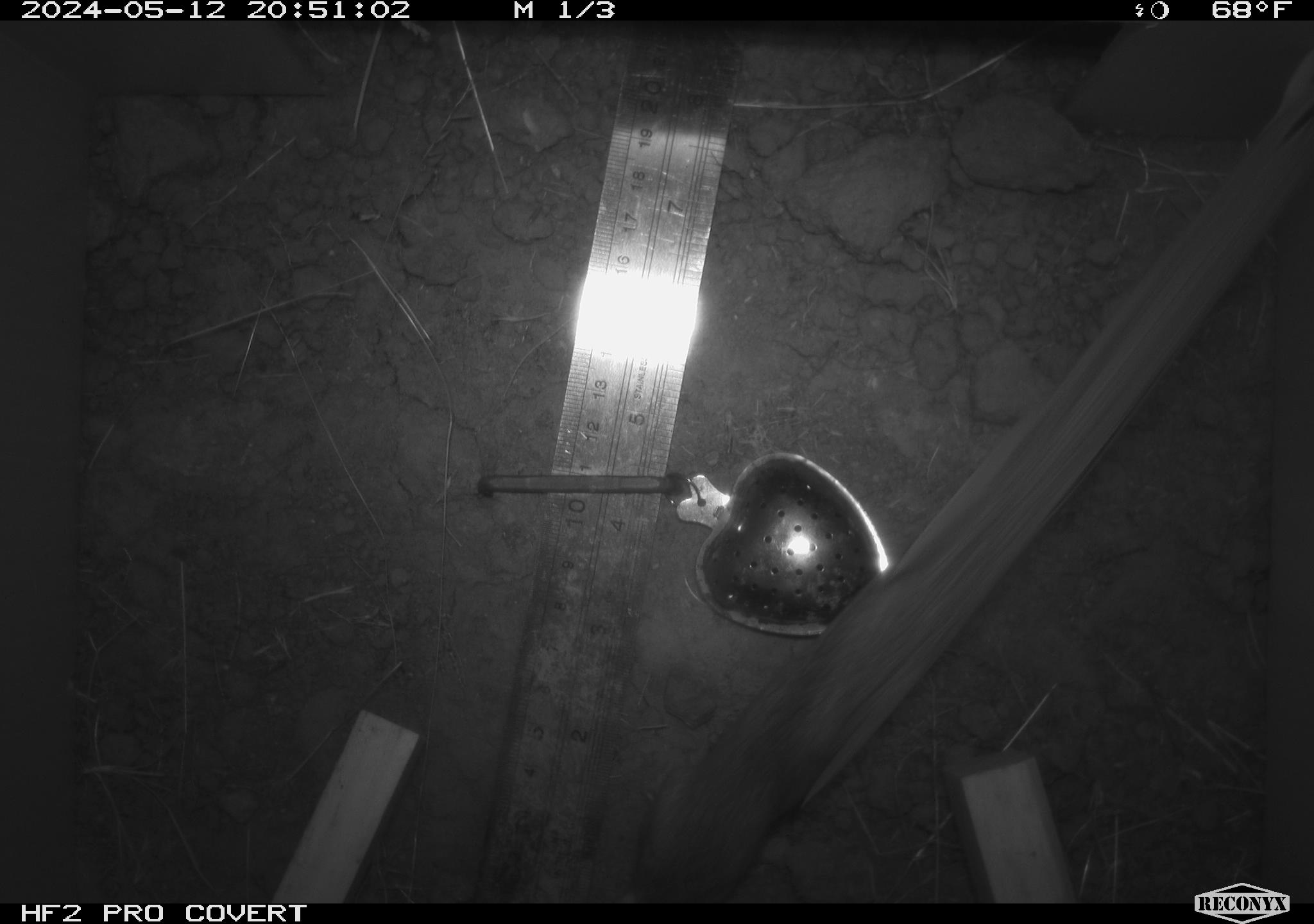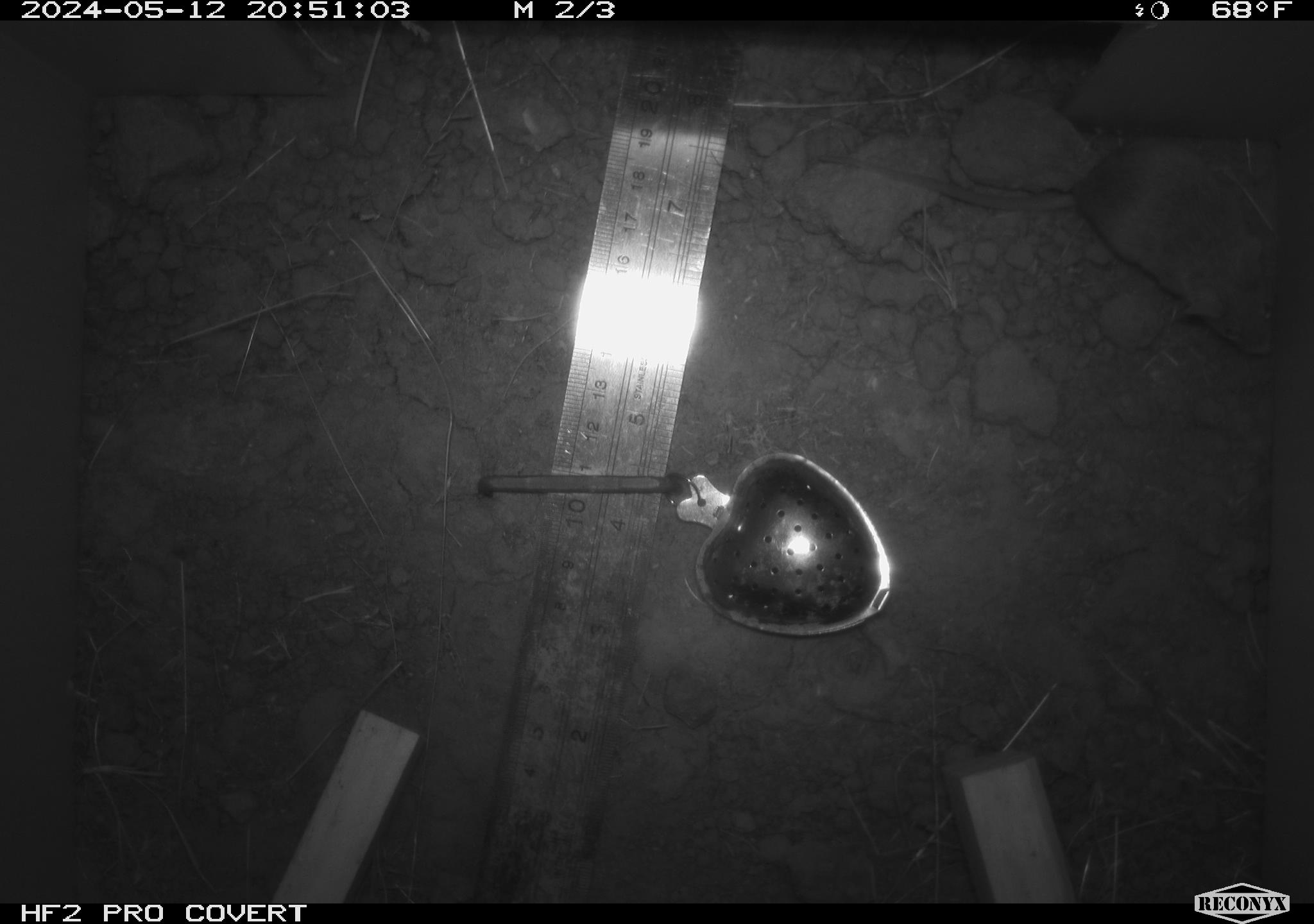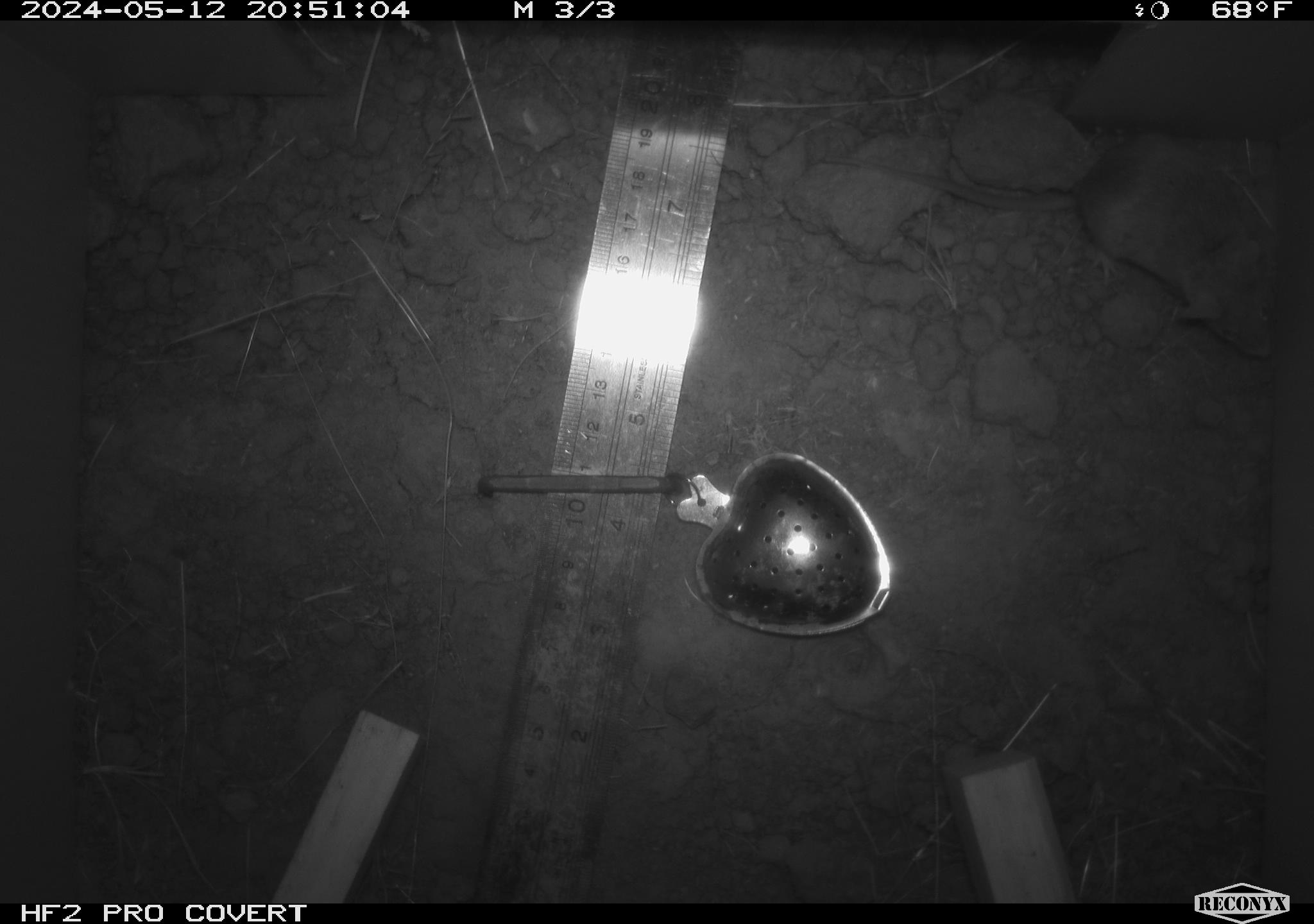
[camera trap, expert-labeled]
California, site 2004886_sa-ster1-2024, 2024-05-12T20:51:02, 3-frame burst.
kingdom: Animalia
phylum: Chordata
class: Mammalia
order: Rodentia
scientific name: Rodentia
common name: mouse species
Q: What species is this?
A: Mouse species (Rodentia).